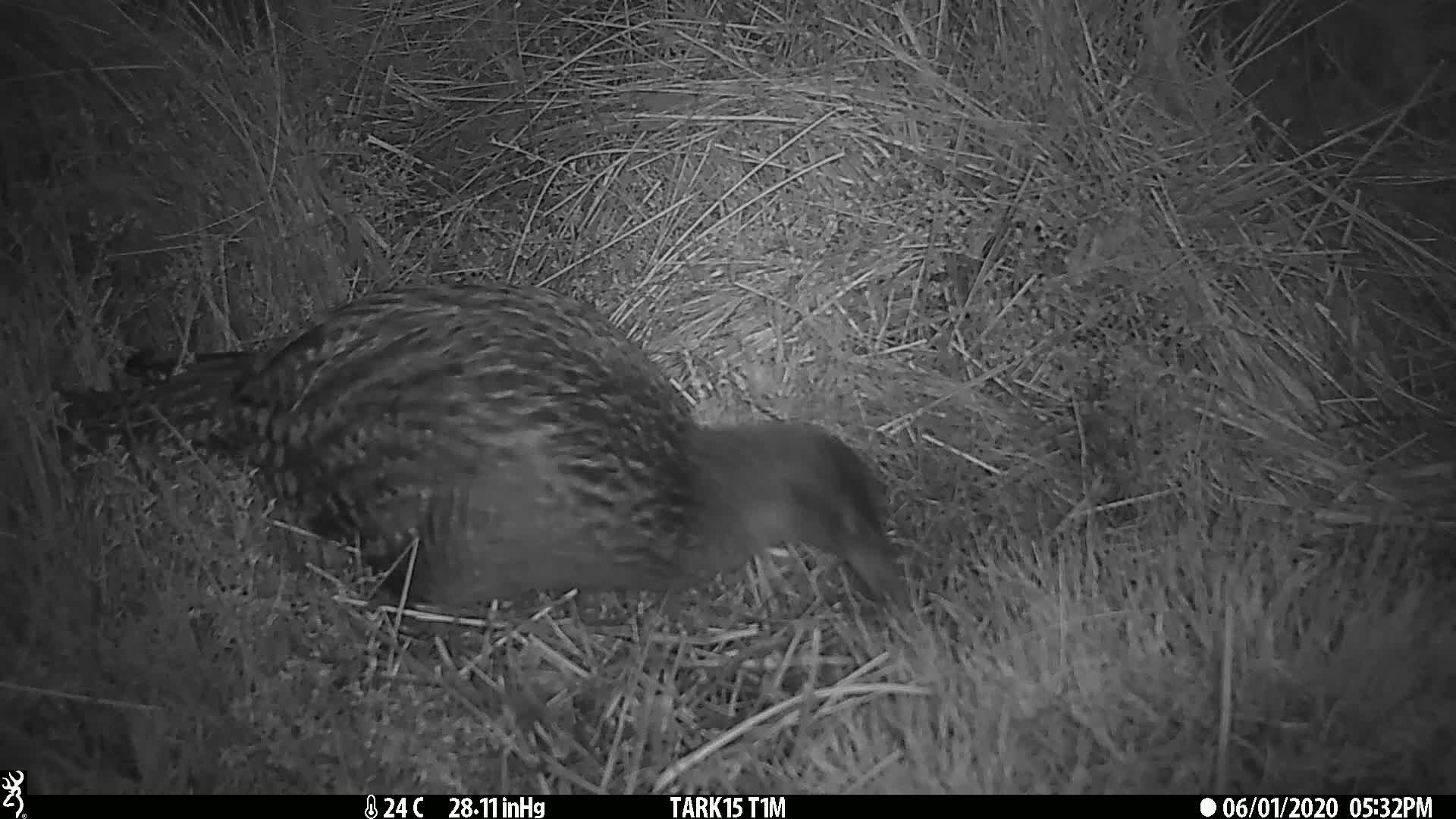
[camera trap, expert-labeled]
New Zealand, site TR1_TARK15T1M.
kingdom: Animalia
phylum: Chordata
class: Aves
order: Gruiformes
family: Rallidae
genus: Gallirallus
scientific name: Gallirallus australis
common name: weka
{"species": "weka (Gallirallus australis)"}